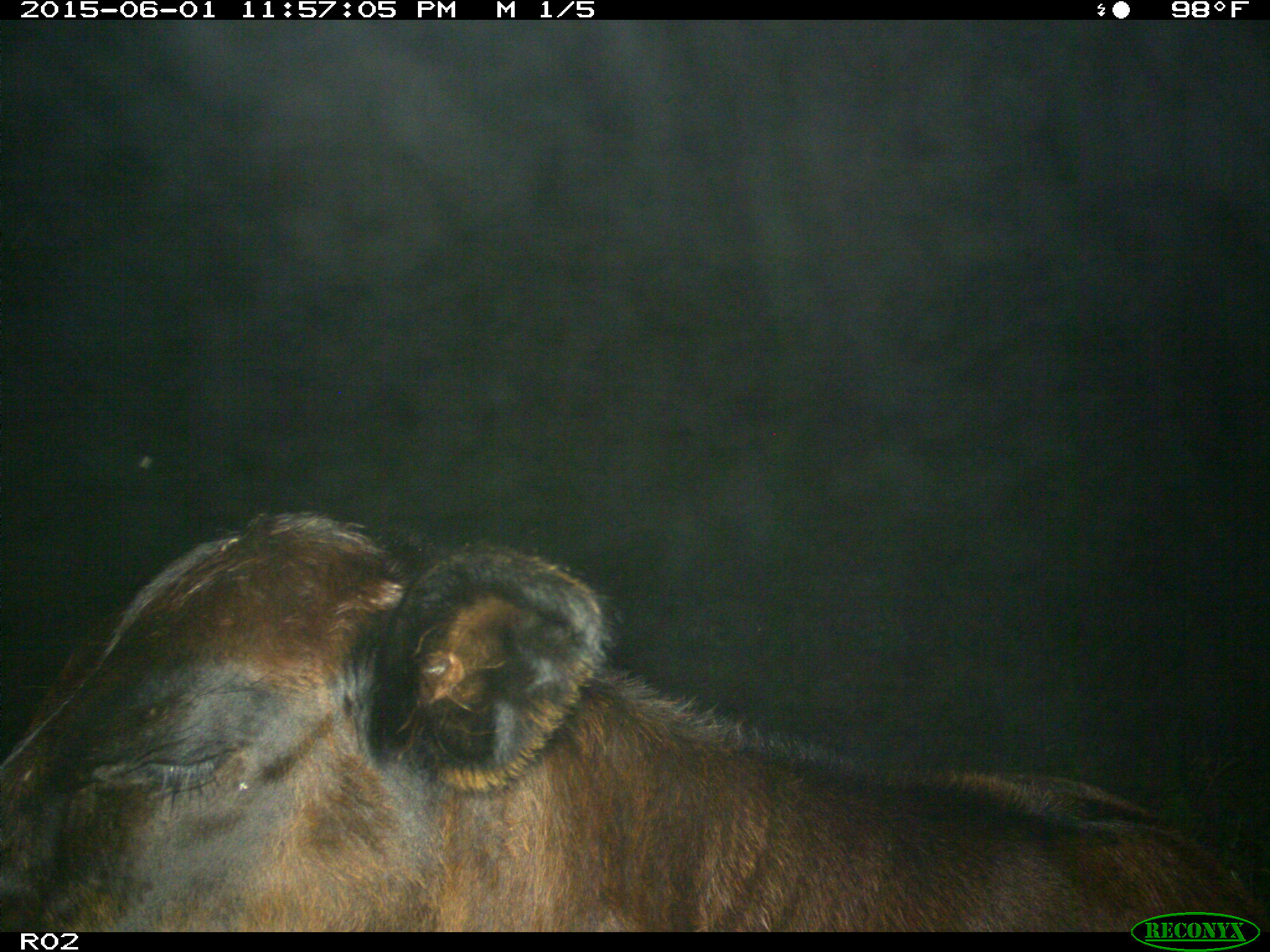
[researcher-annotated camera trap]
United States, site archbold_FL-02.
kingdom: Animalia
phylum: Chordata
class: Mammalia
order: Artiodactyla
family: Bovidae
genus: Bos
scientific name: Bos taurus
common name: domestic cow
Bos taurus (domestic cow).